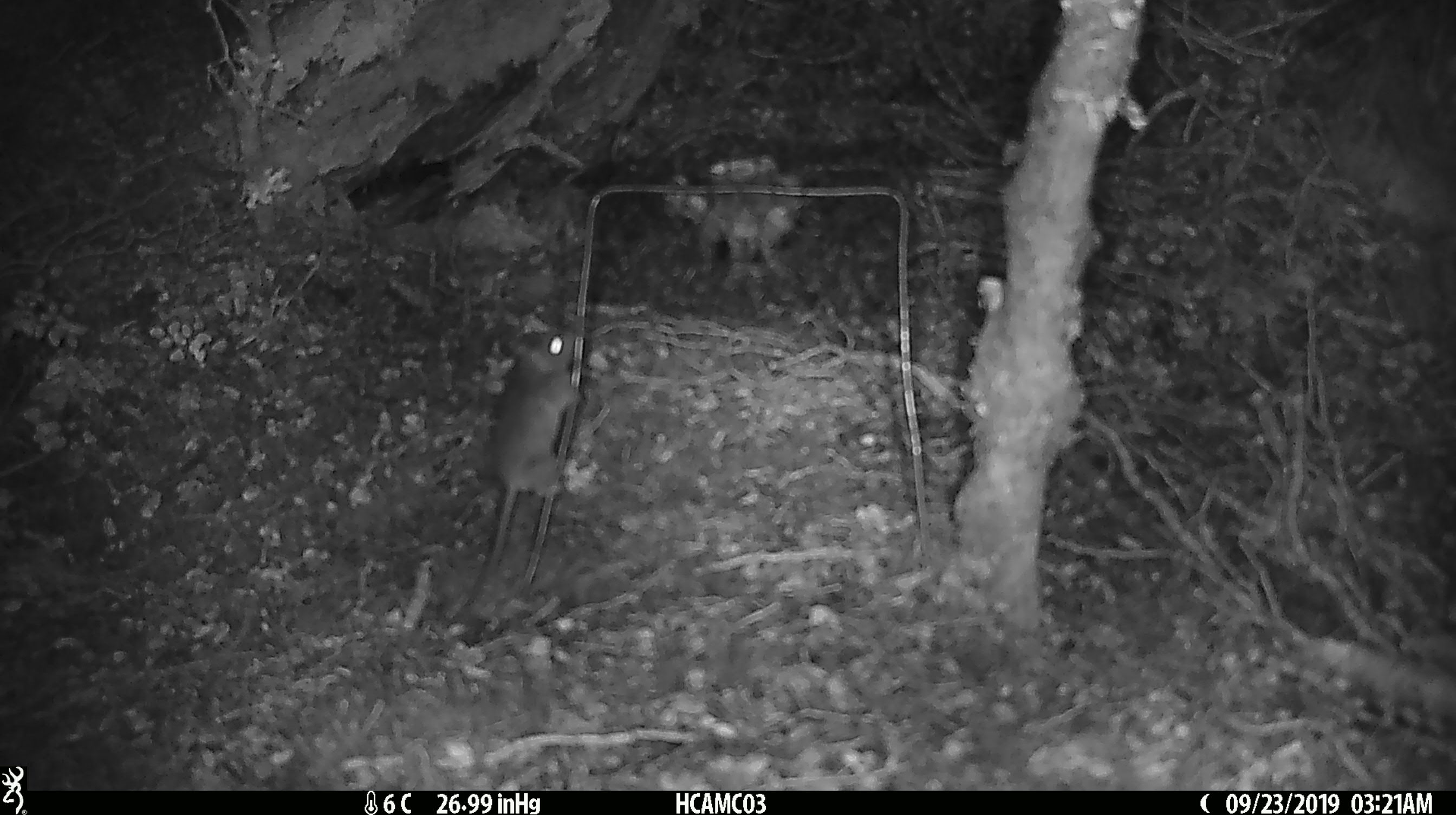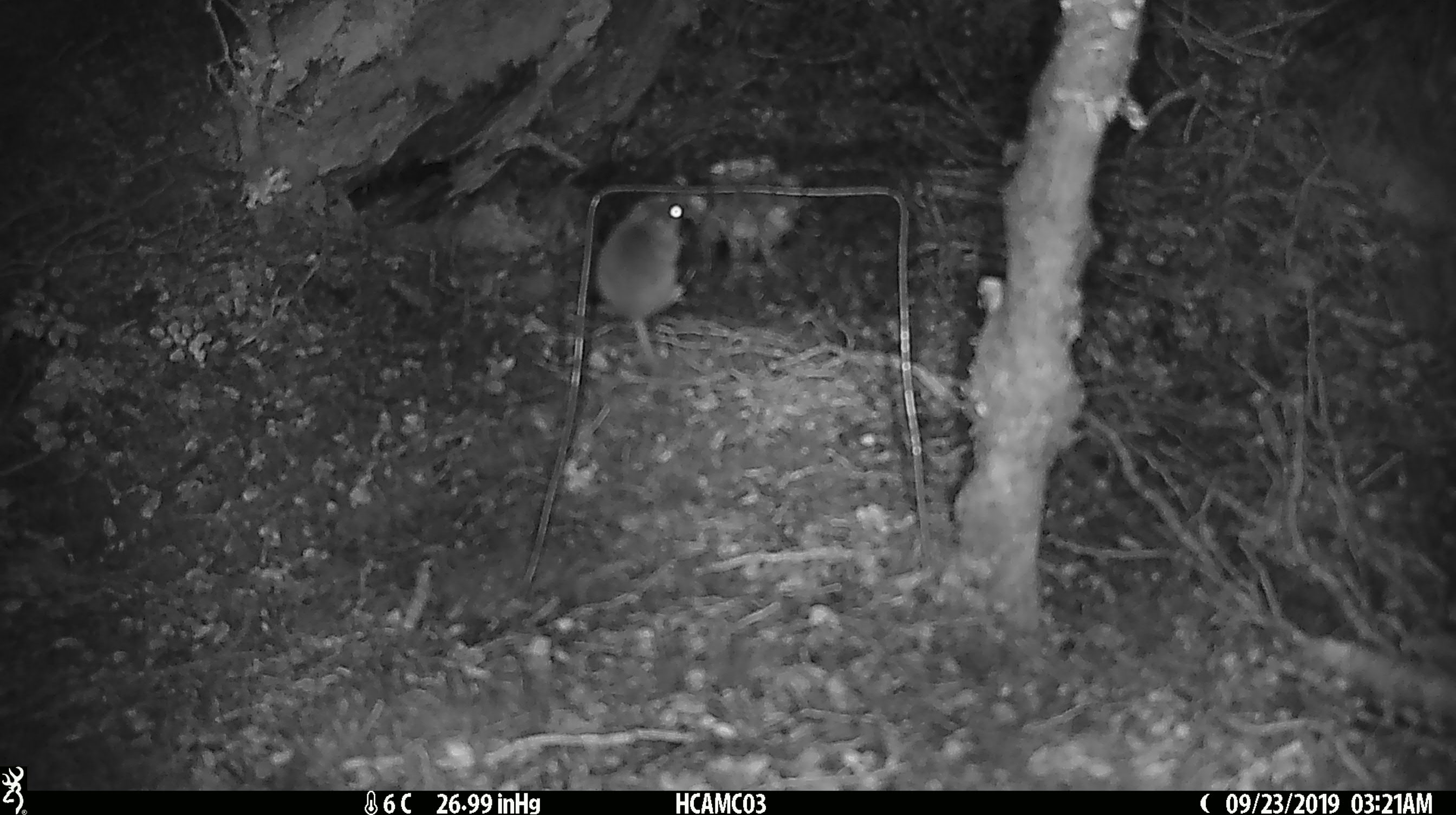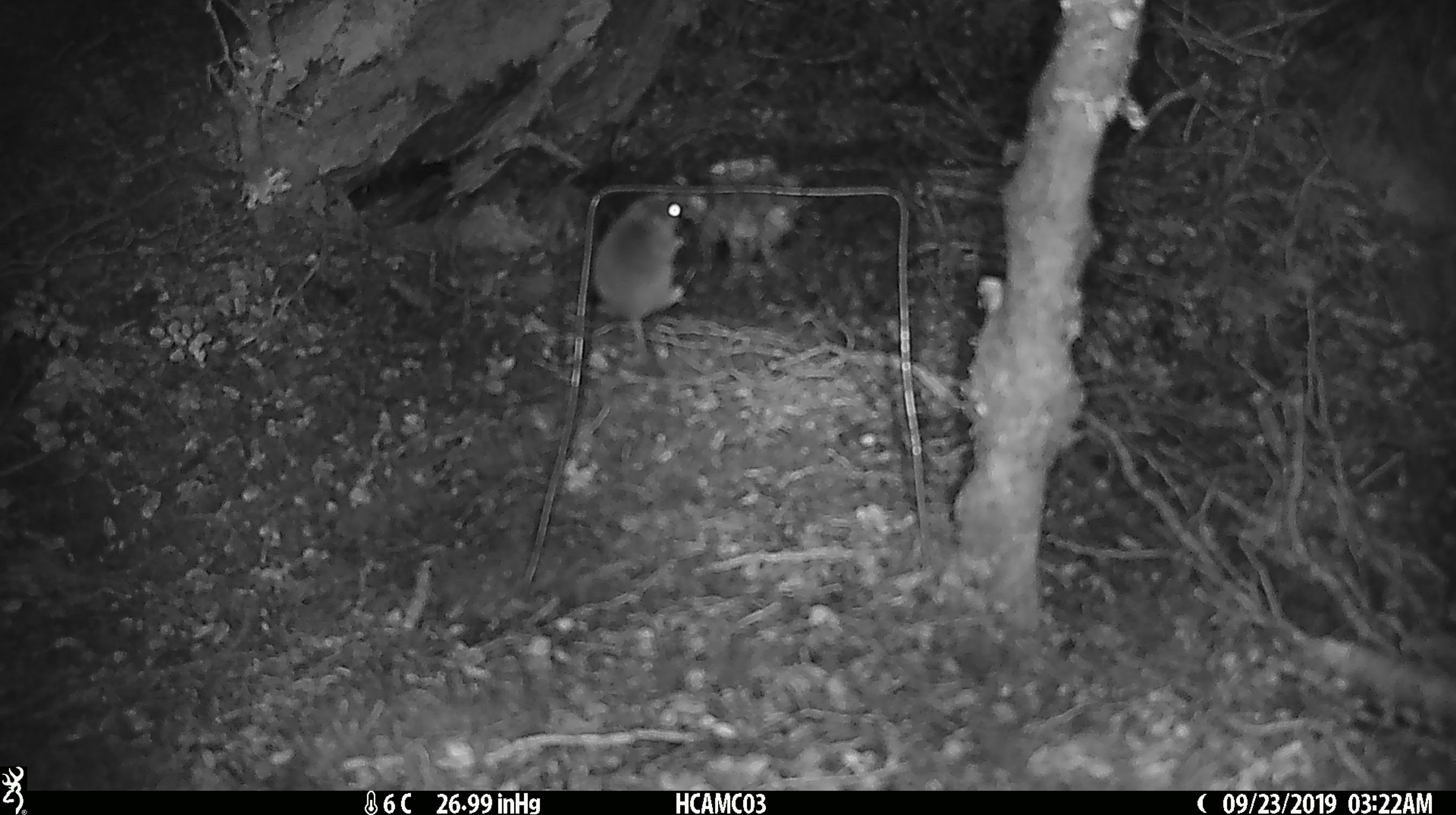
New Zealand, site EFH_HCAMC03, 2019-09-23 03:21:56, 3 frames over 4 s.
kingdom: Animalia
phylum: Chordata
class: Mammalia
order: Rodentia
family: Muridae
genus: Mus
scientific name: Mus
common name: mouse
Mouse (Mus).